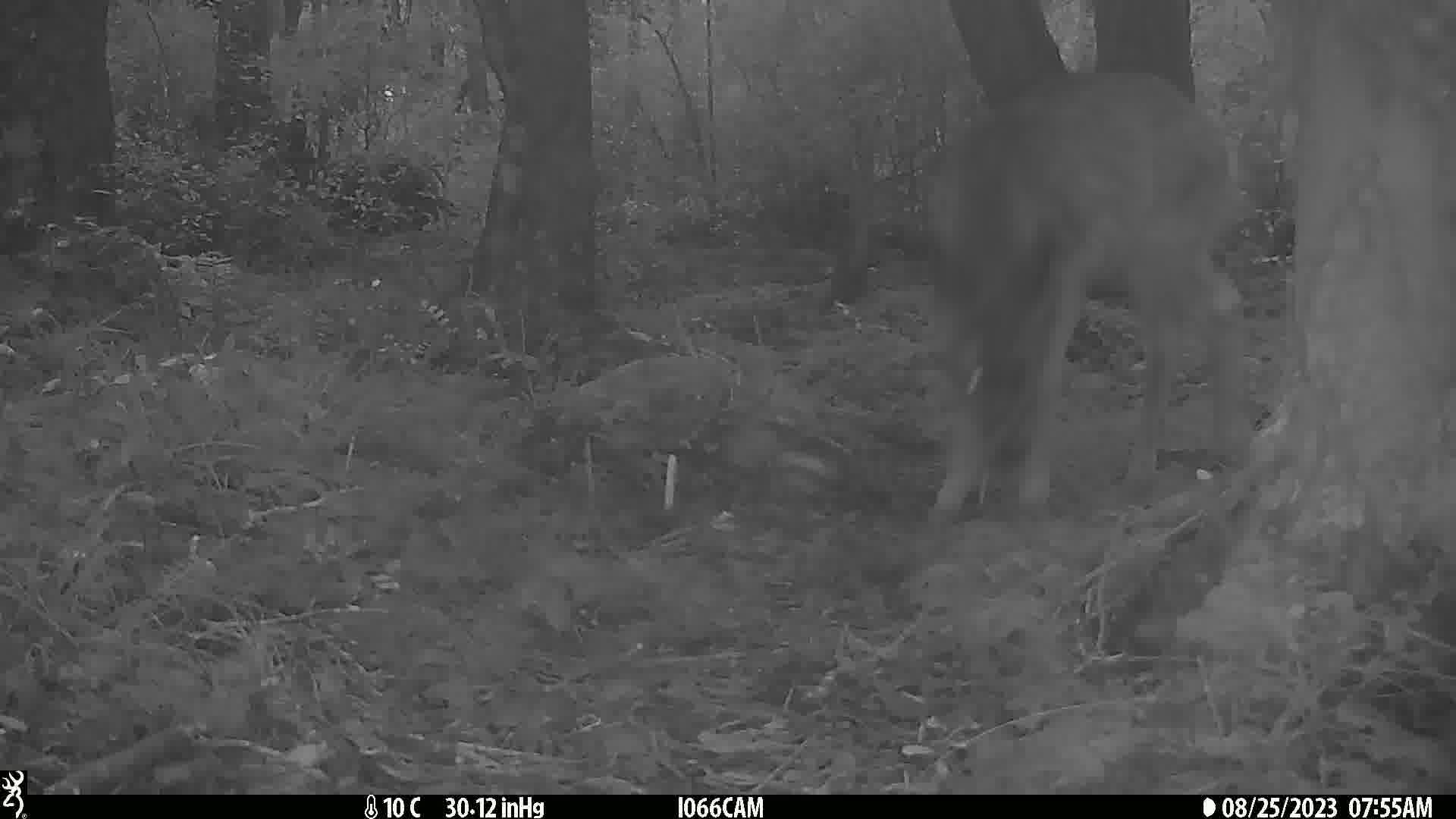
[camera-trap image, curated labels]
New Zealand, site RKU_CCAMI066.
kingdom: Animalia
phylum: Chordata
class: Mammalia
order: Artiodactyla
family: Cervidae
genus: Odocoileus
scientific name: Odocoileus virginianus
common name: white-tailed deer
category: white tailed deer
White tailed deer (white-tailed deer) (Odocoileus virginianus).